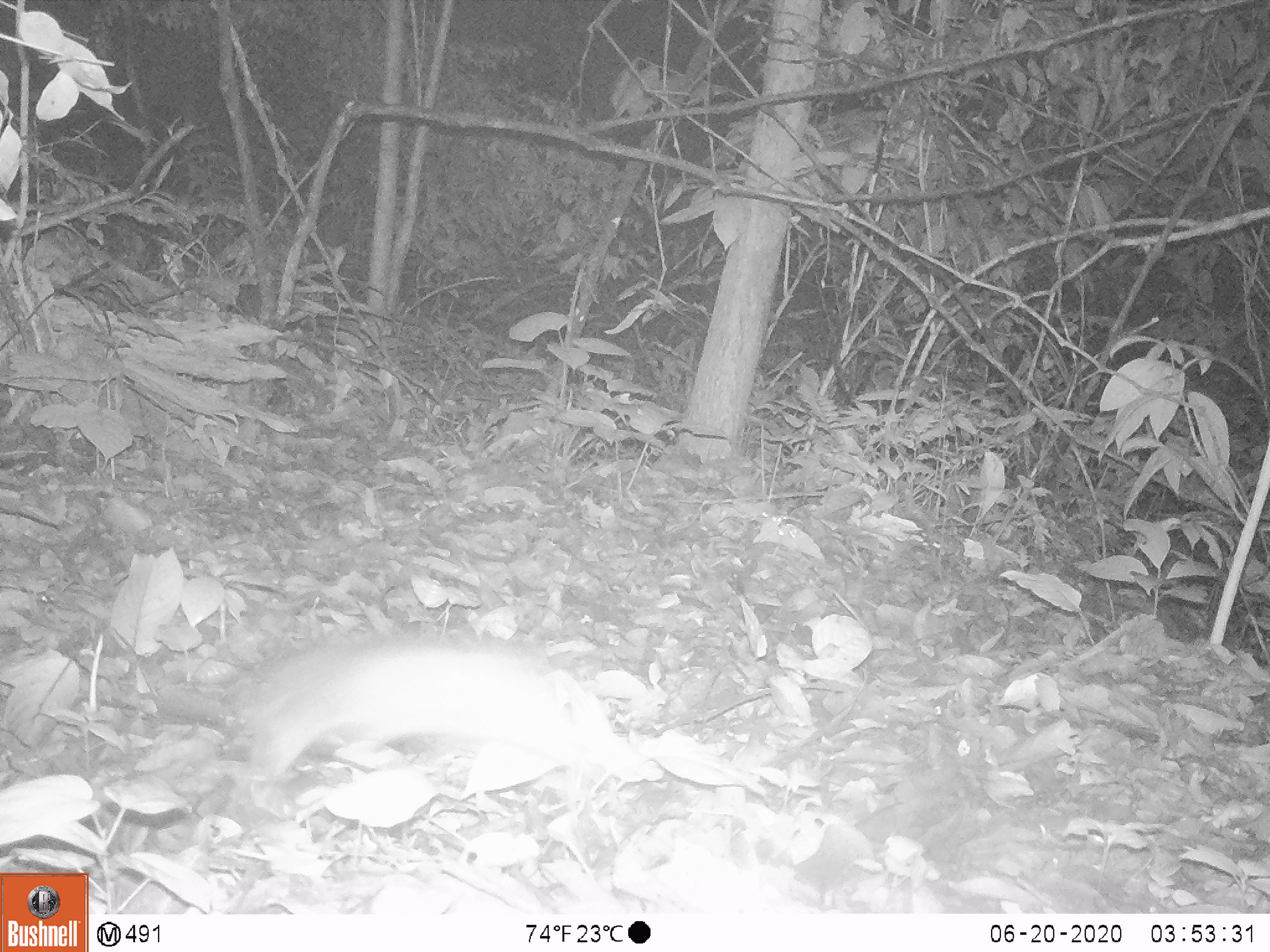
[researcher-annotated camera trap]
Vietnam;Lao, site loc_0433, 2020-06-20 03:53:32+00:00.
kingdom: Animalia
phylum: Chordata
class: Mammalia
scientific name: Mammalia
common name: mammal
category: unidentified small mammal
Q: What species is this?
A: Unidentified small mammal (mammal) (Mammalia).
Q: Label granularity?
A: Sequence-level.